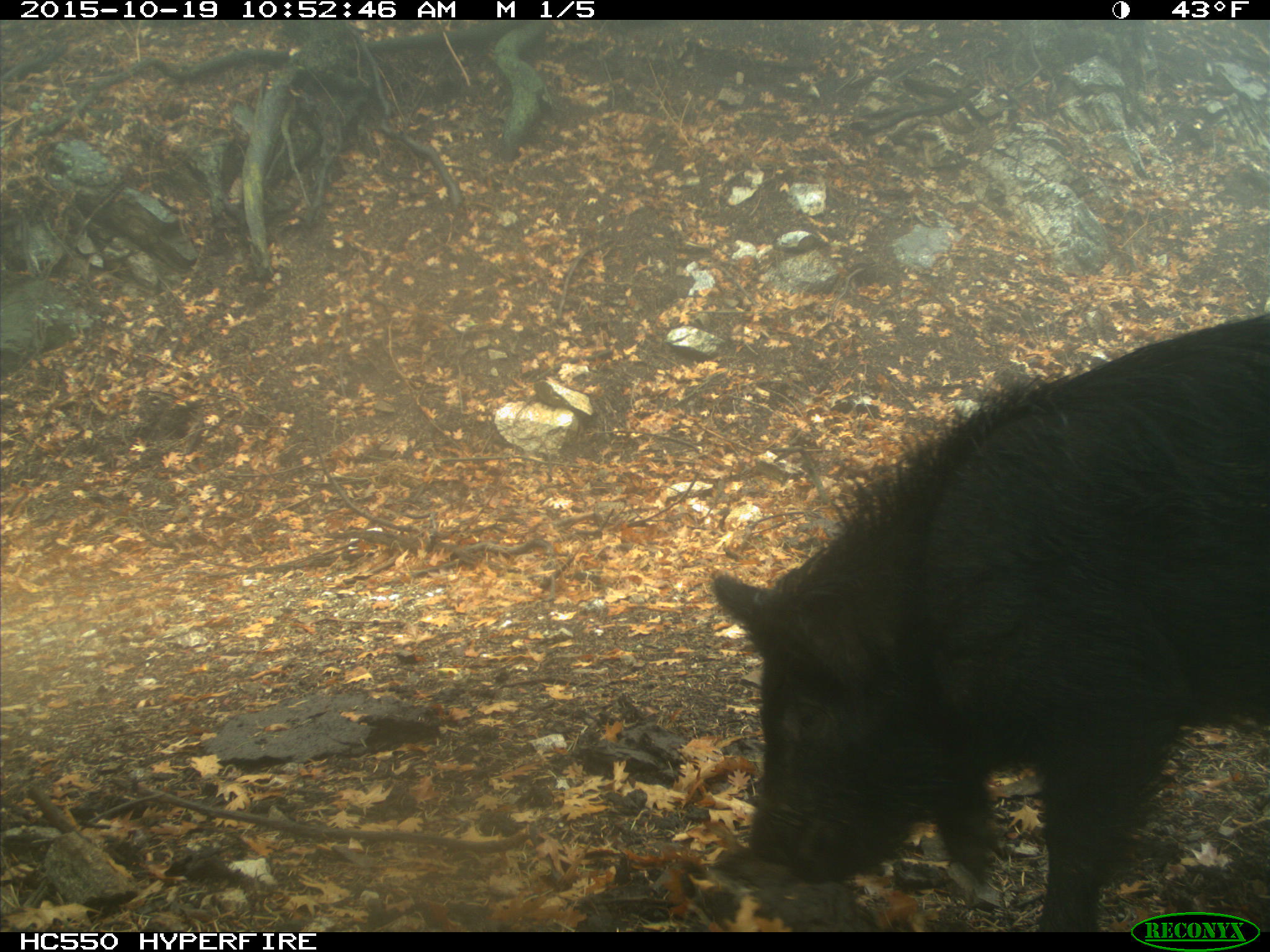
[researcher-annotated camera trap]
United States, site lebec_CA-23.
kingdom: Animalia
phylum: Chordata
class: Mammalia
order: Artiodactyla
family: Suidae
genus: Sus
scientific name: Sus scrofa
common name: wild boar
Sus scrofa (wild boar).